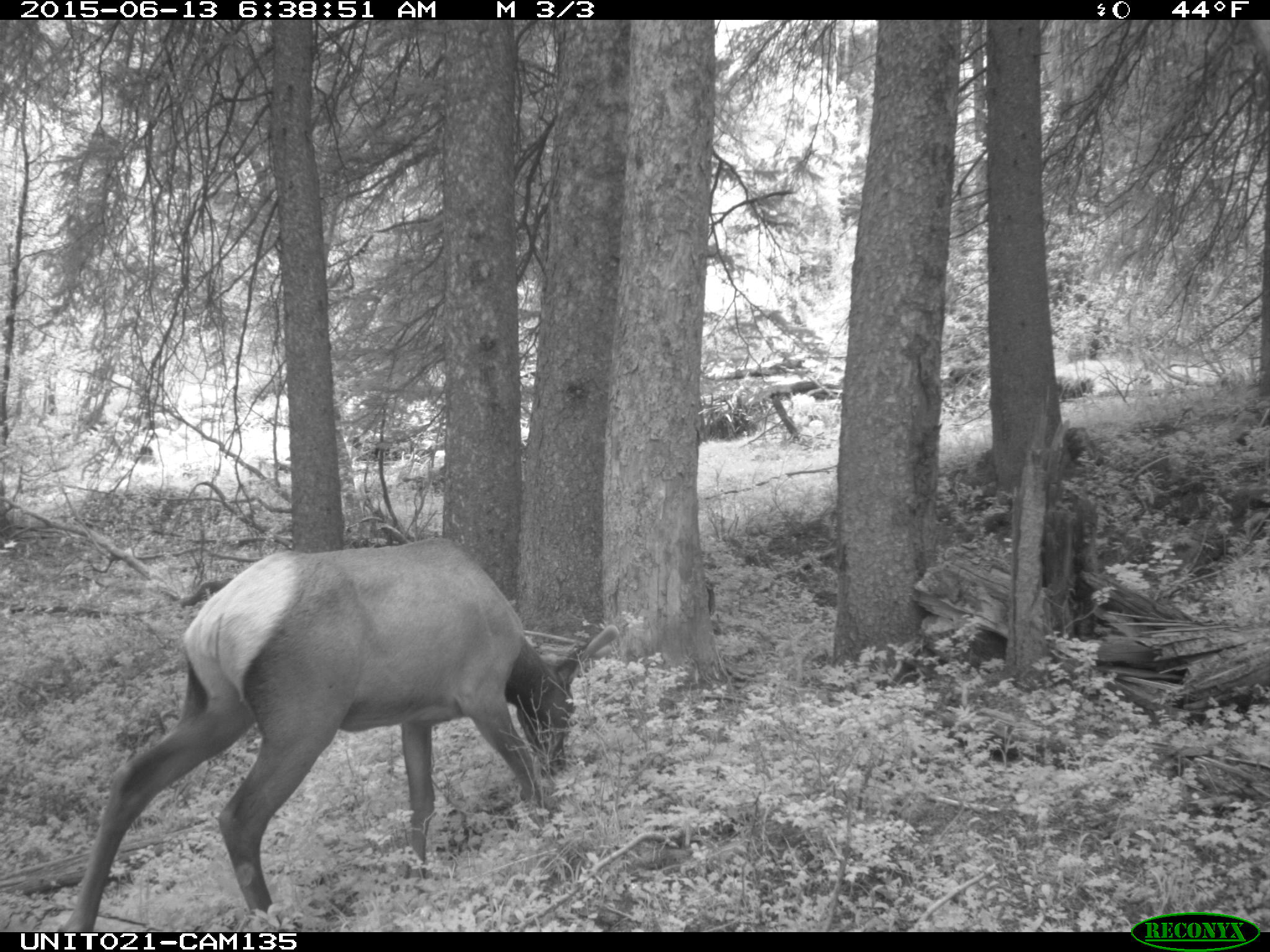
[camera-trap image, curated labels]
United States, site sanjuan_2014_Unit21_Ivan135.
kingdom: Animalia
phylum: Chordata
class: Mammalia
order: Artiodactyla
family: Cervidae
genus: Cervus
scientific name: Cervus elaphus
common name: red deer